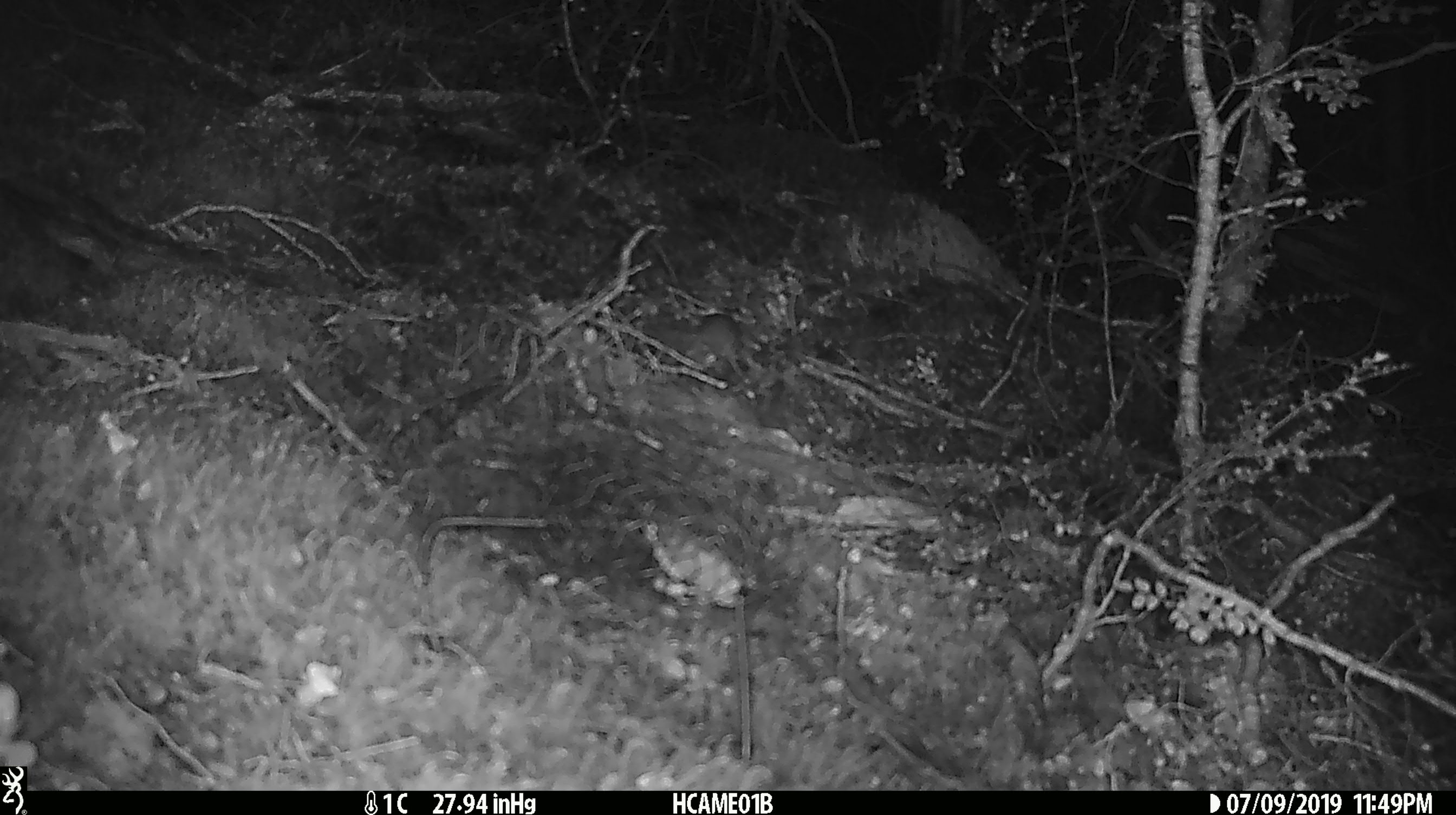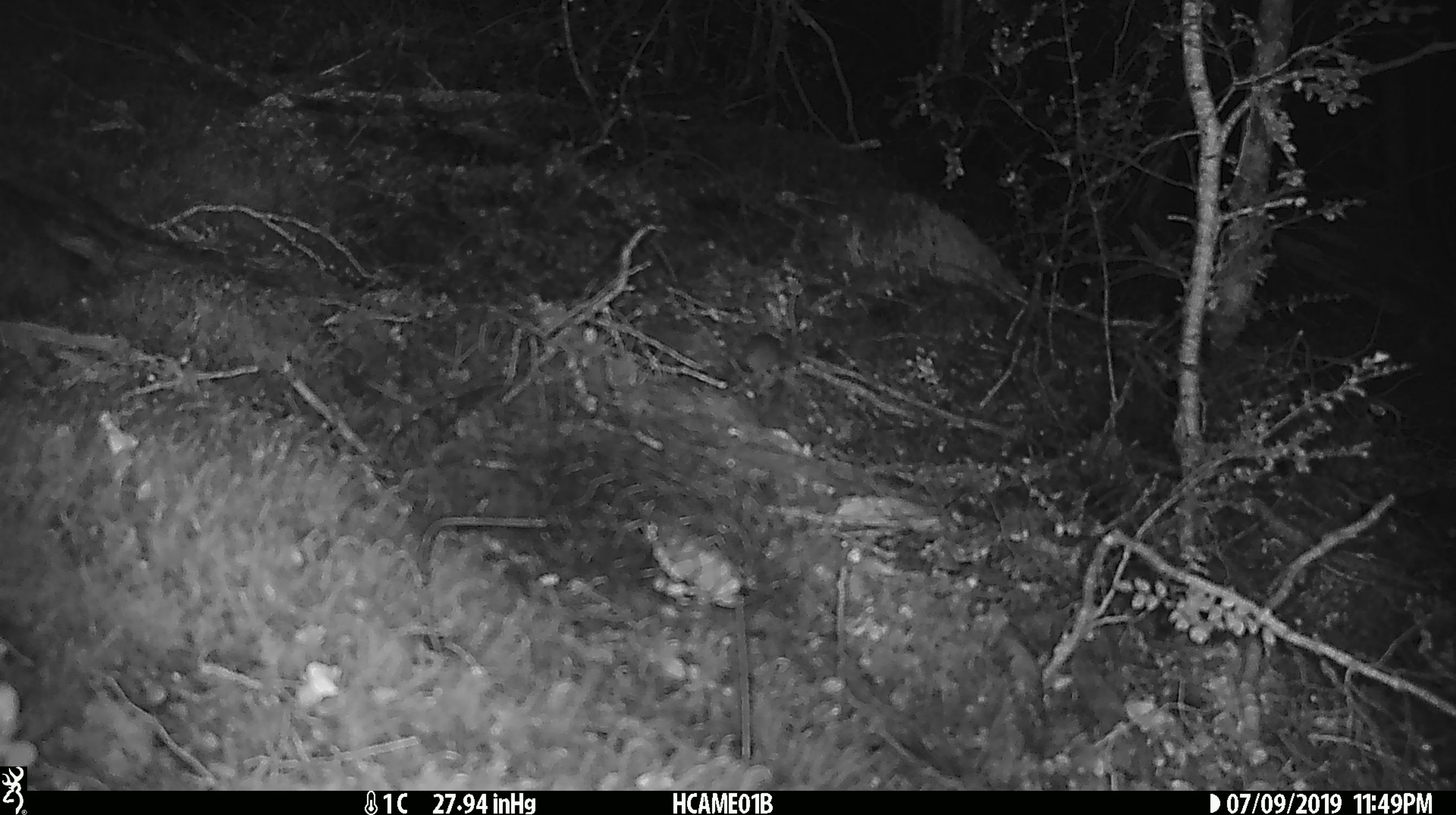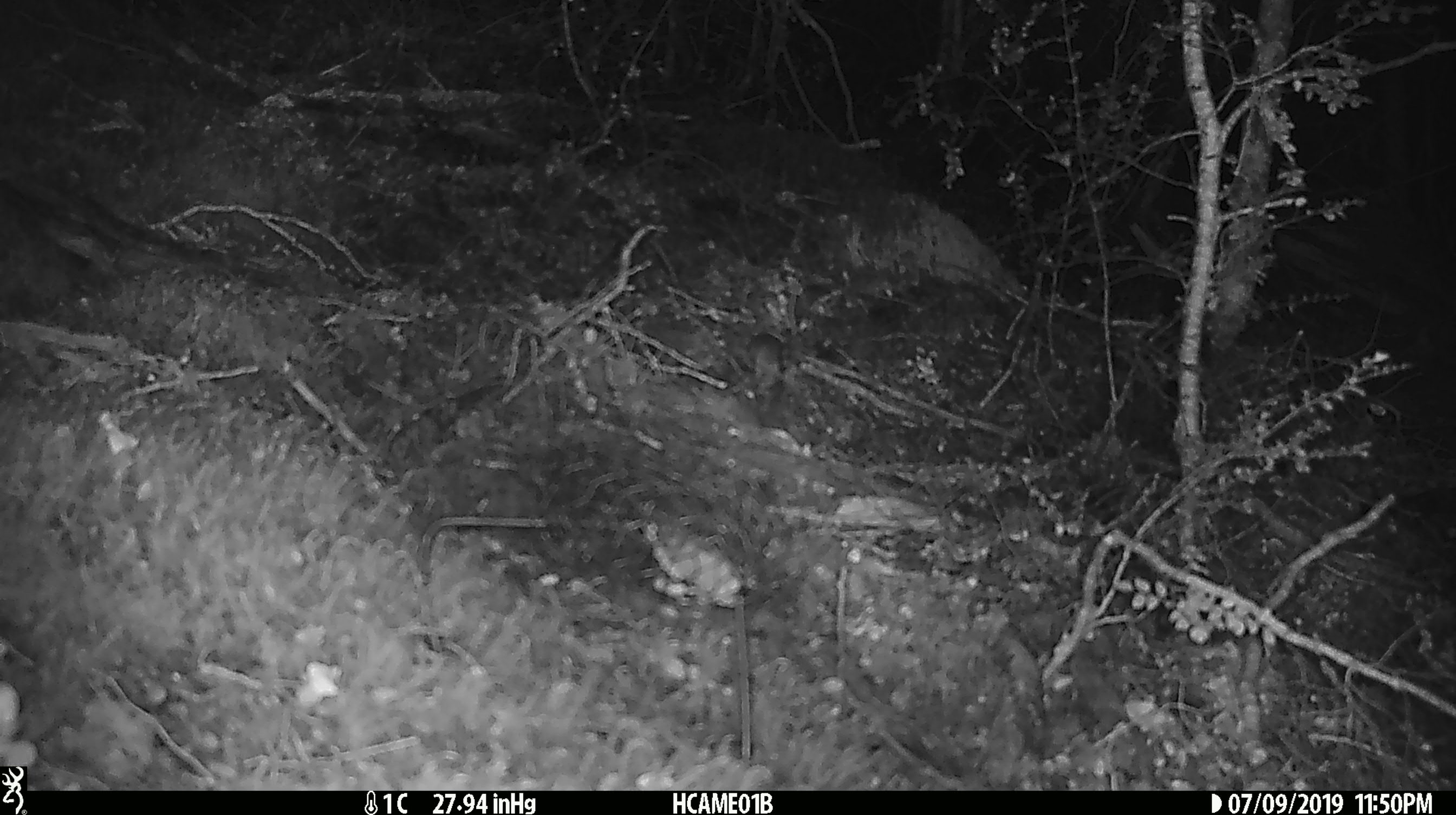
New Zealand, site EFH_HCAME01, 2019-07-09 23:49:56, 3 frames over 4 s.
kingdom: Animalia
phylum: Chordata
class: Mammalia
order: Rodentia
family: Muridae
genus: Mus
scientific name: Mus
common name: mouse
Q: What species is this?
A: Mouse (Mus).